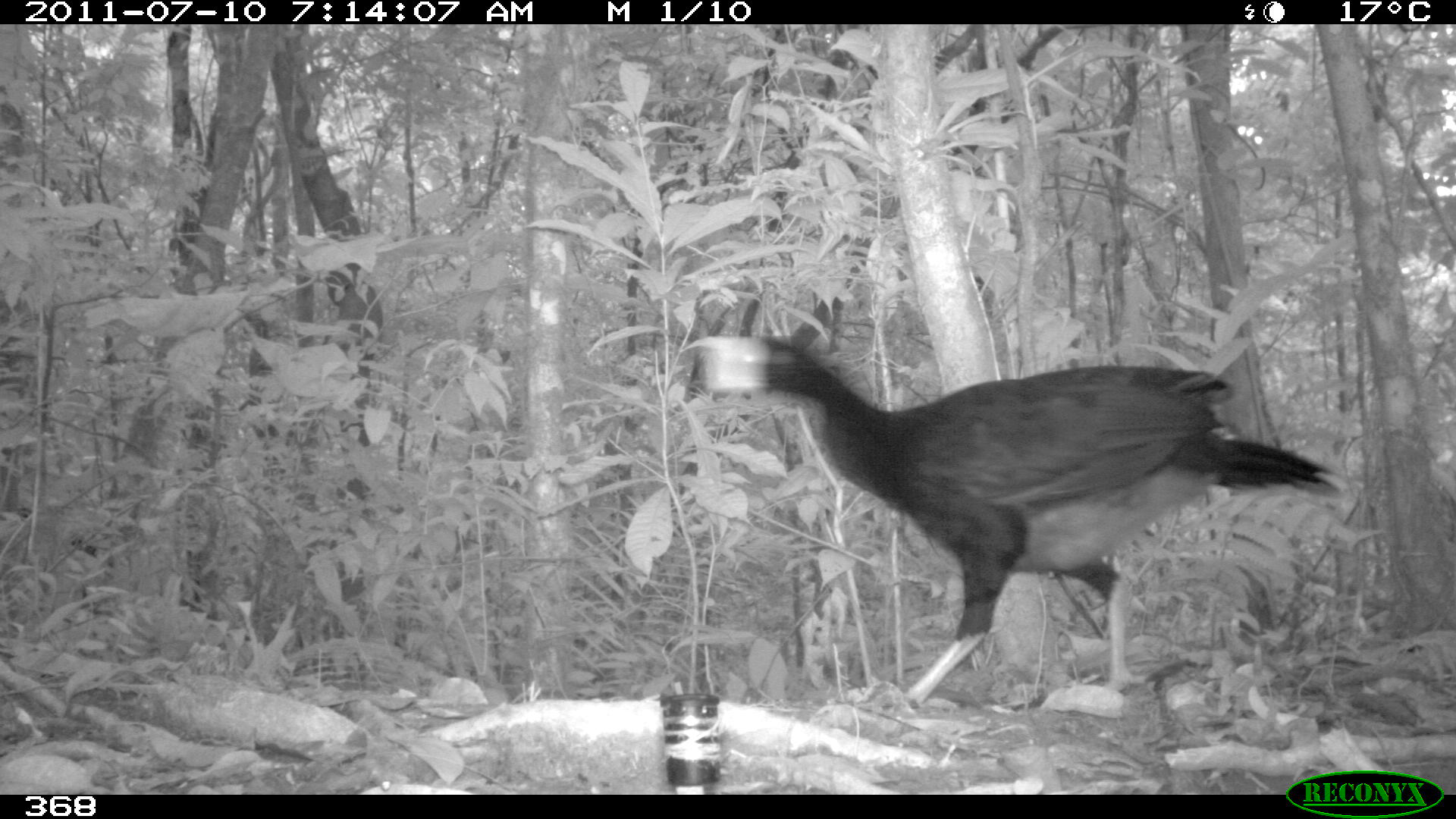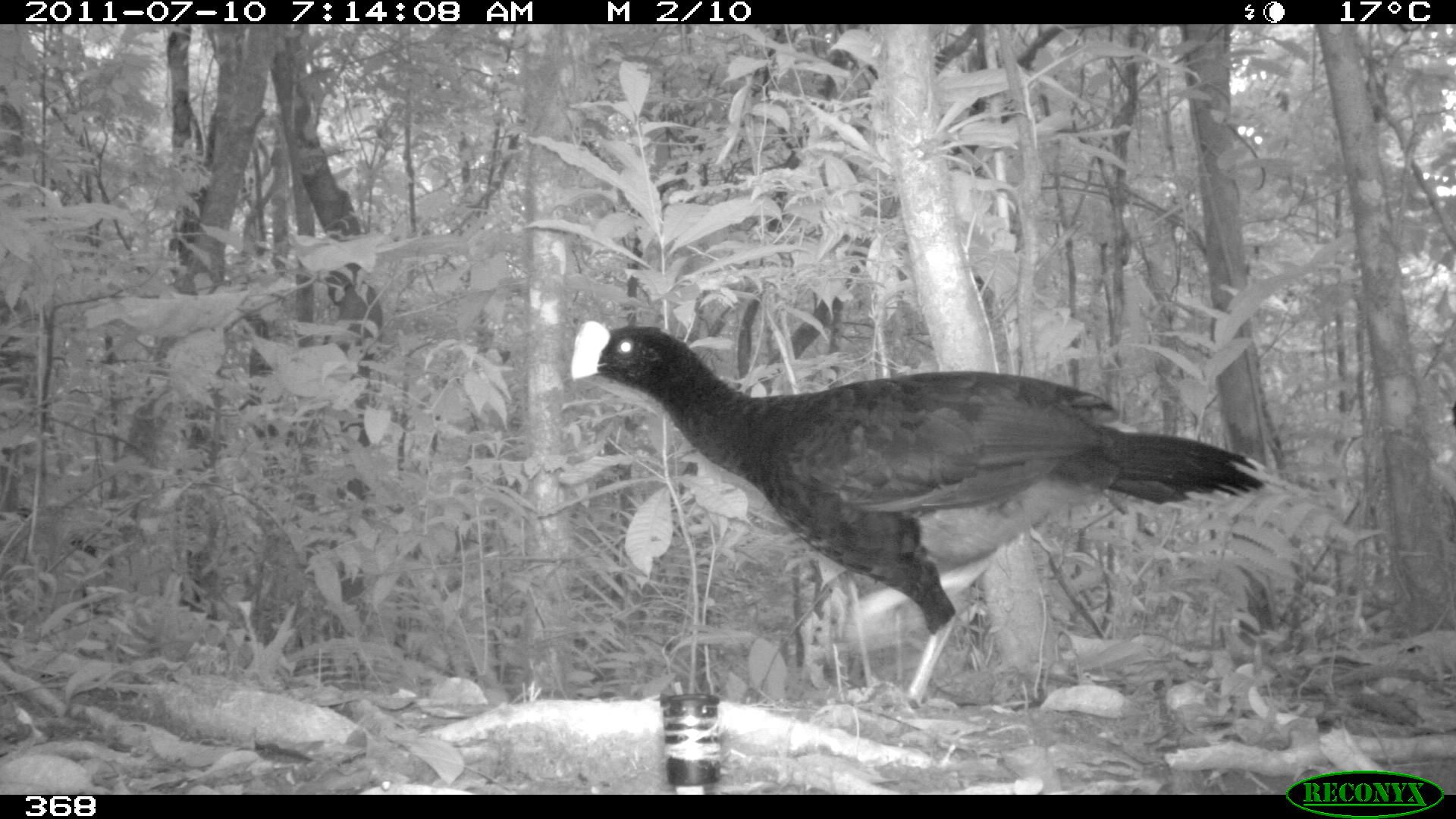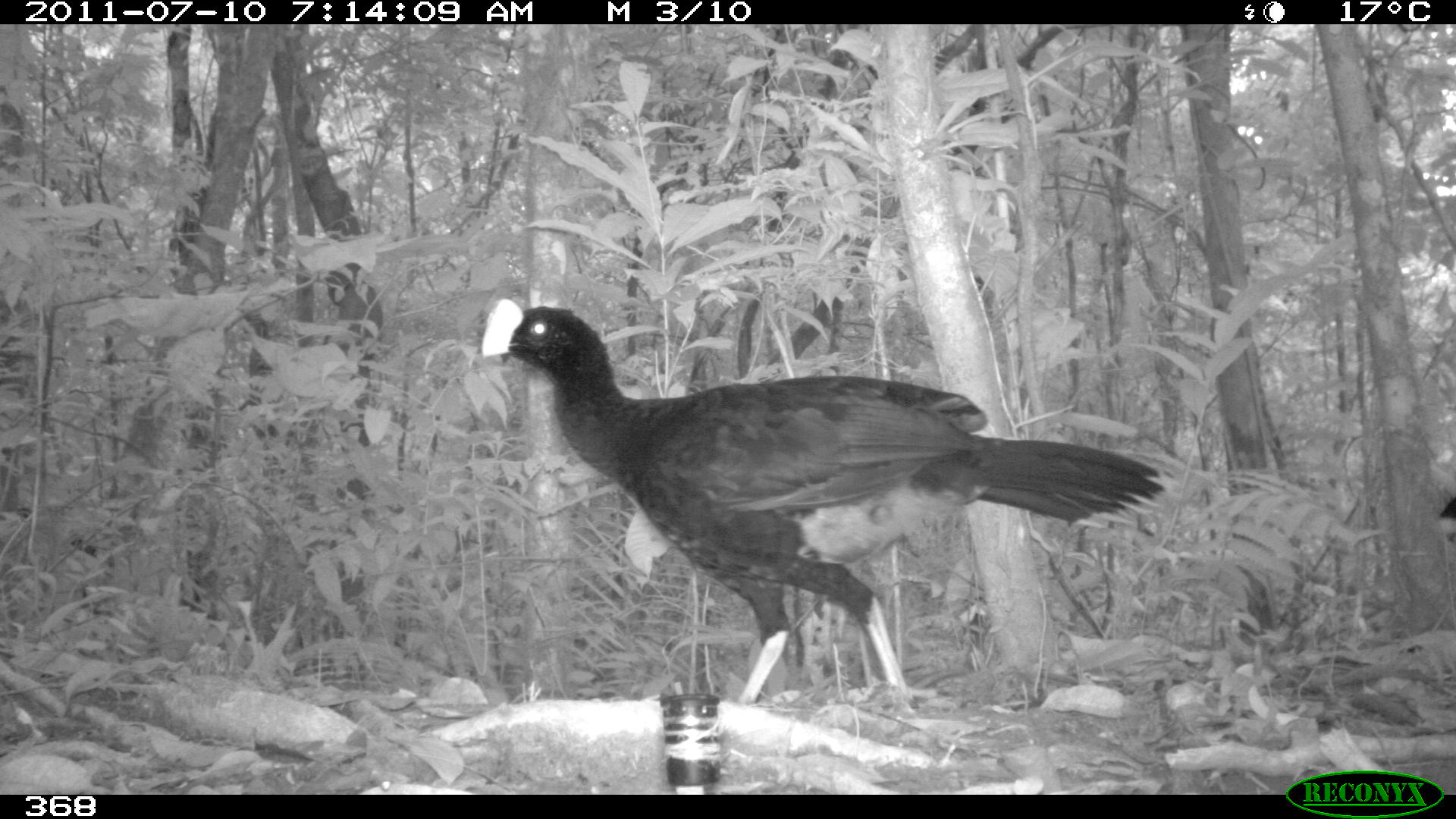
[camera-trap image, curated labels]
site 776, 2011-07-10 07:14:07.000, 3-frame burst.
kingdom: Animalia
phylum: Chordata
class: Aves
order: Galliformes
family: Cracidae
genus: Mitu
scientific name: Mitu tuberosum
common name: razor-billed curassow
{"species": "Mitu tuberosum (razor-billed curassow)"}